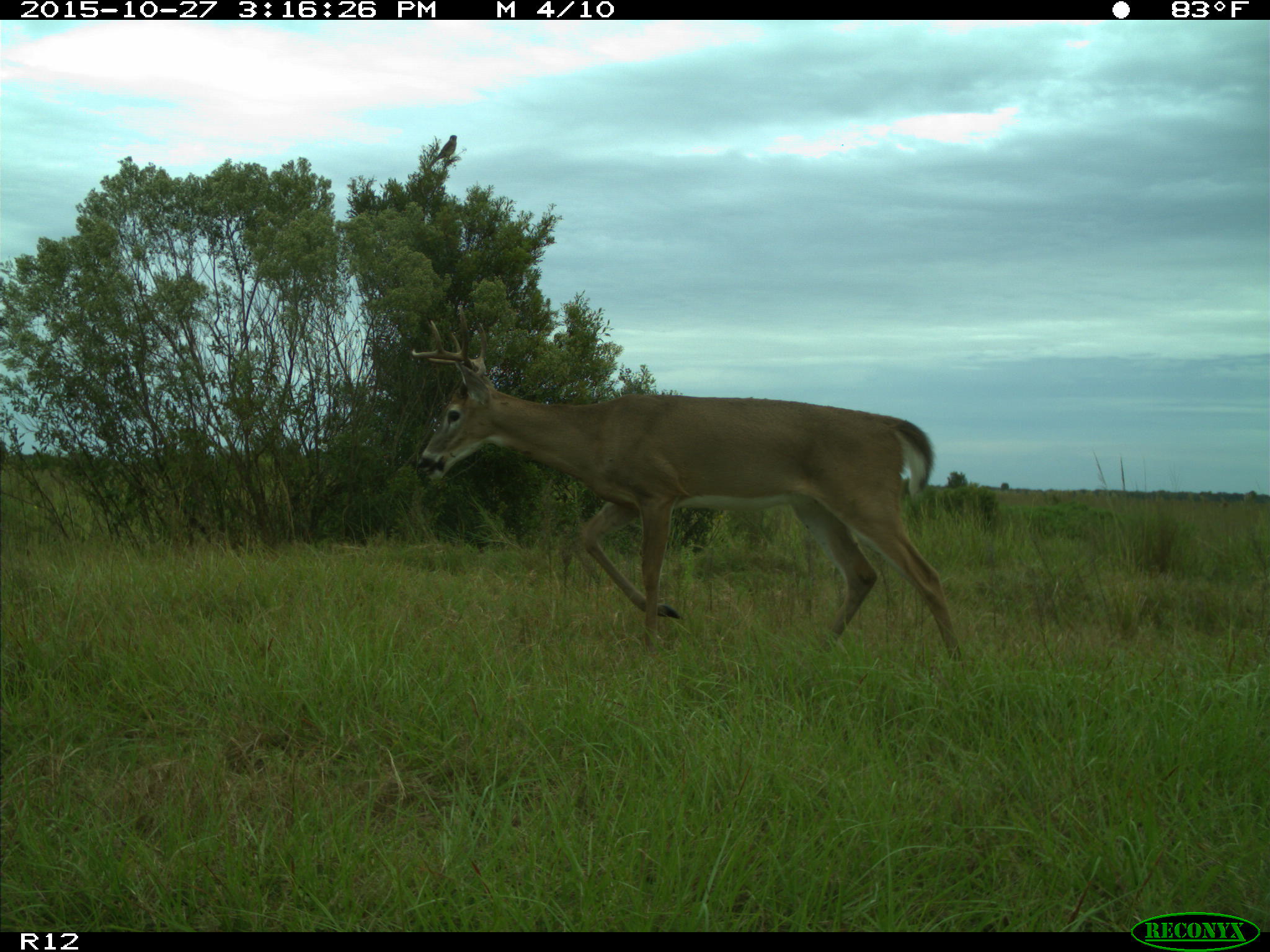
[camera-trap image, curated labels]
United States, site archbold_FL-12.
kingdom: Animalia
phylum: Chordata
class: Mammalia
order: Artiodactyla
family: Cervidae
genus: Odocoileus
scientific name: Odocoileus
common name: deer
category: unidentified deer